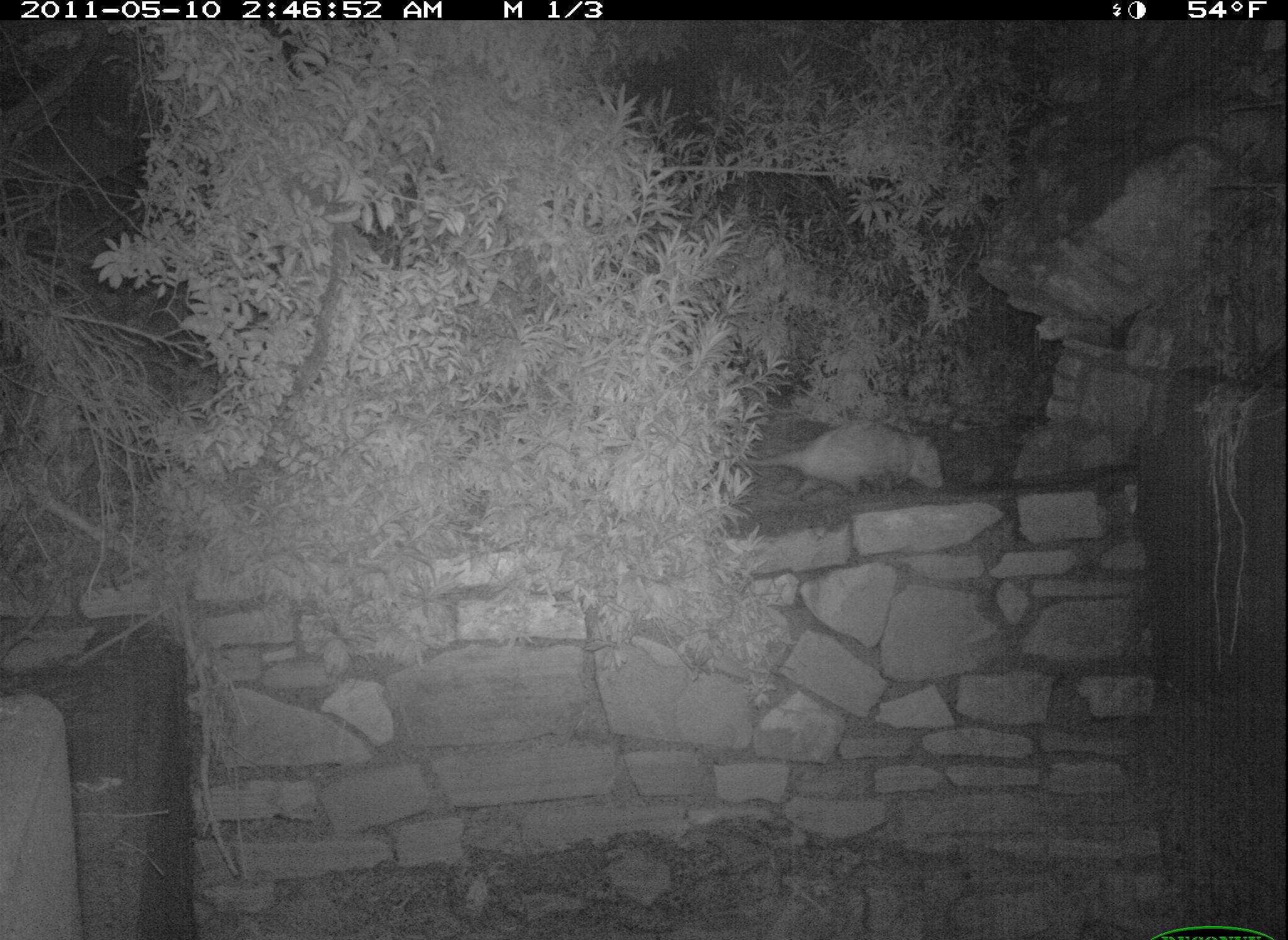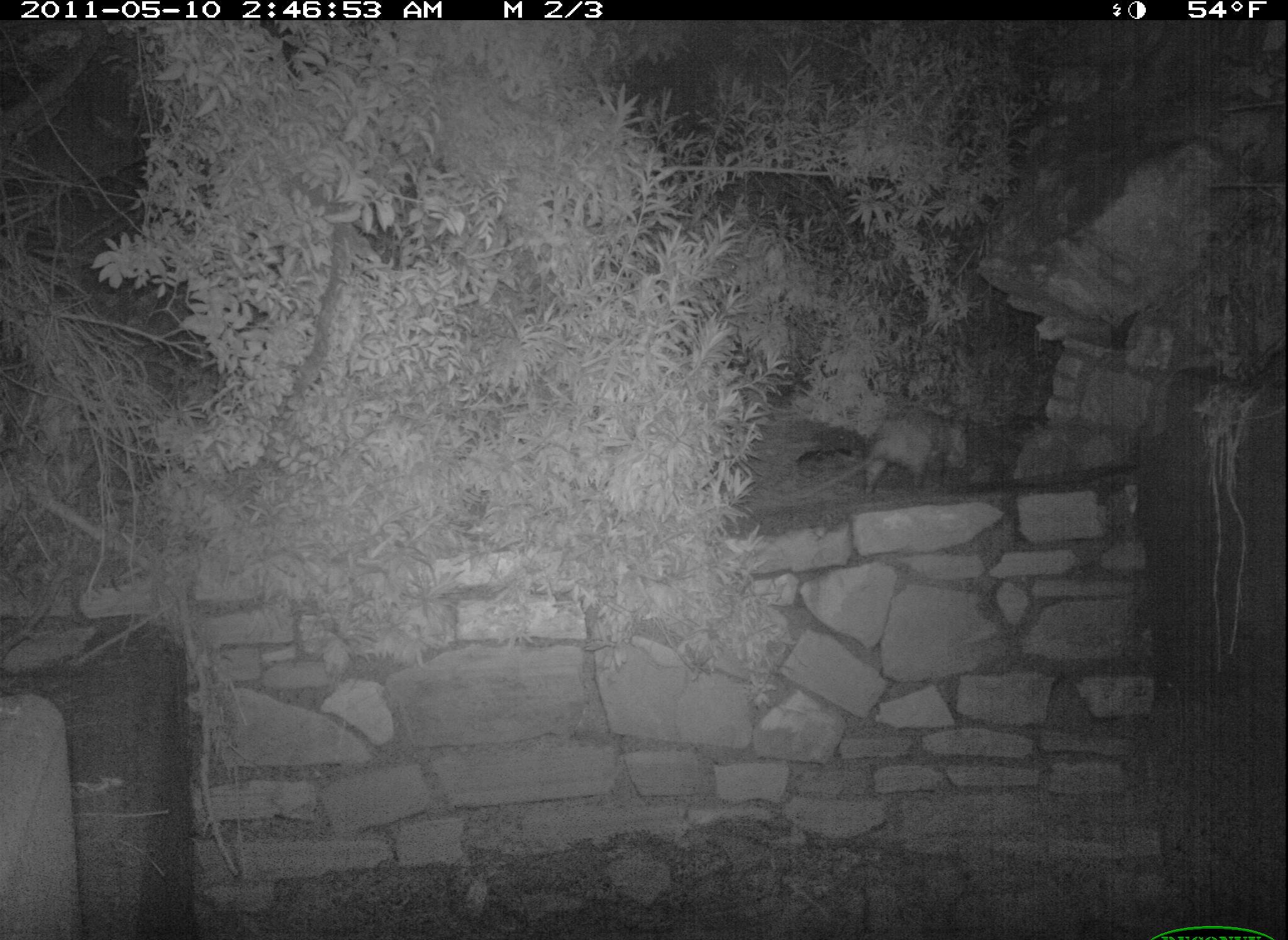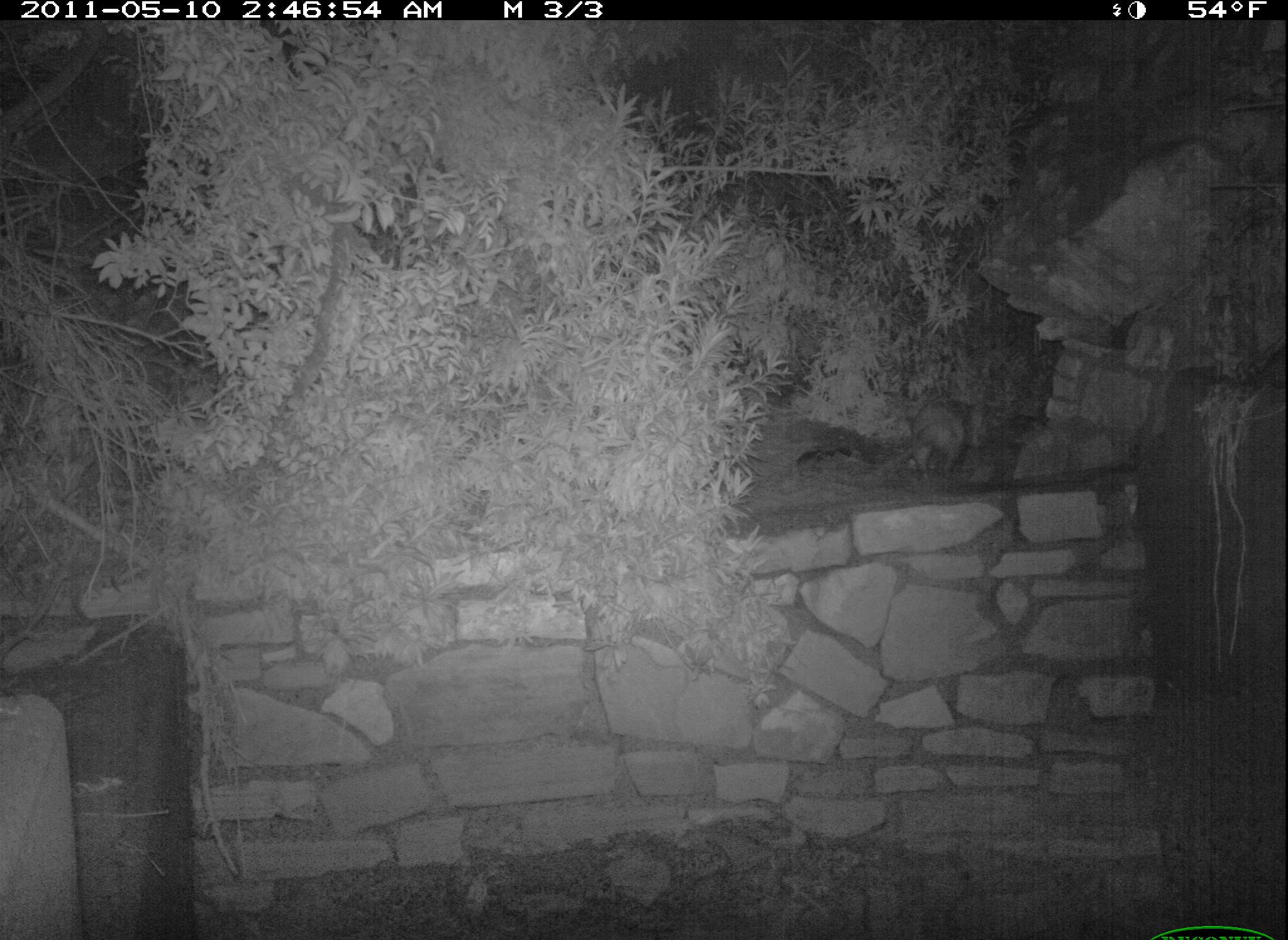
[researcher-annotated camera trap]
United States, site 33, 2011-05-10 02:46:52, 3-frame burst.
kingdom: Animalia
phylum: Chordata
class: Mammalia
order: Didelphimorphia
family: Didelphidae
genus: Didelphis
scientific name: Didelphis virginiana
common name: virginia opossum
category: opossum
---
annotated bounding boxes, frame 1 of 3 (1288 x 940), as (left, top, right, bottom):
opossum: (734, 409, 960, 509)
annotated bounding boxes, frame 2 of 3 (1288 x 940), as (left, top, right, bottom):
opossum: (777, 398, 982, 503)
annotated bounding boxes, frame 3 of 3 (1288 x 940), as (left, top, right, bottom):
opossum: (904, 397, 968, 490)